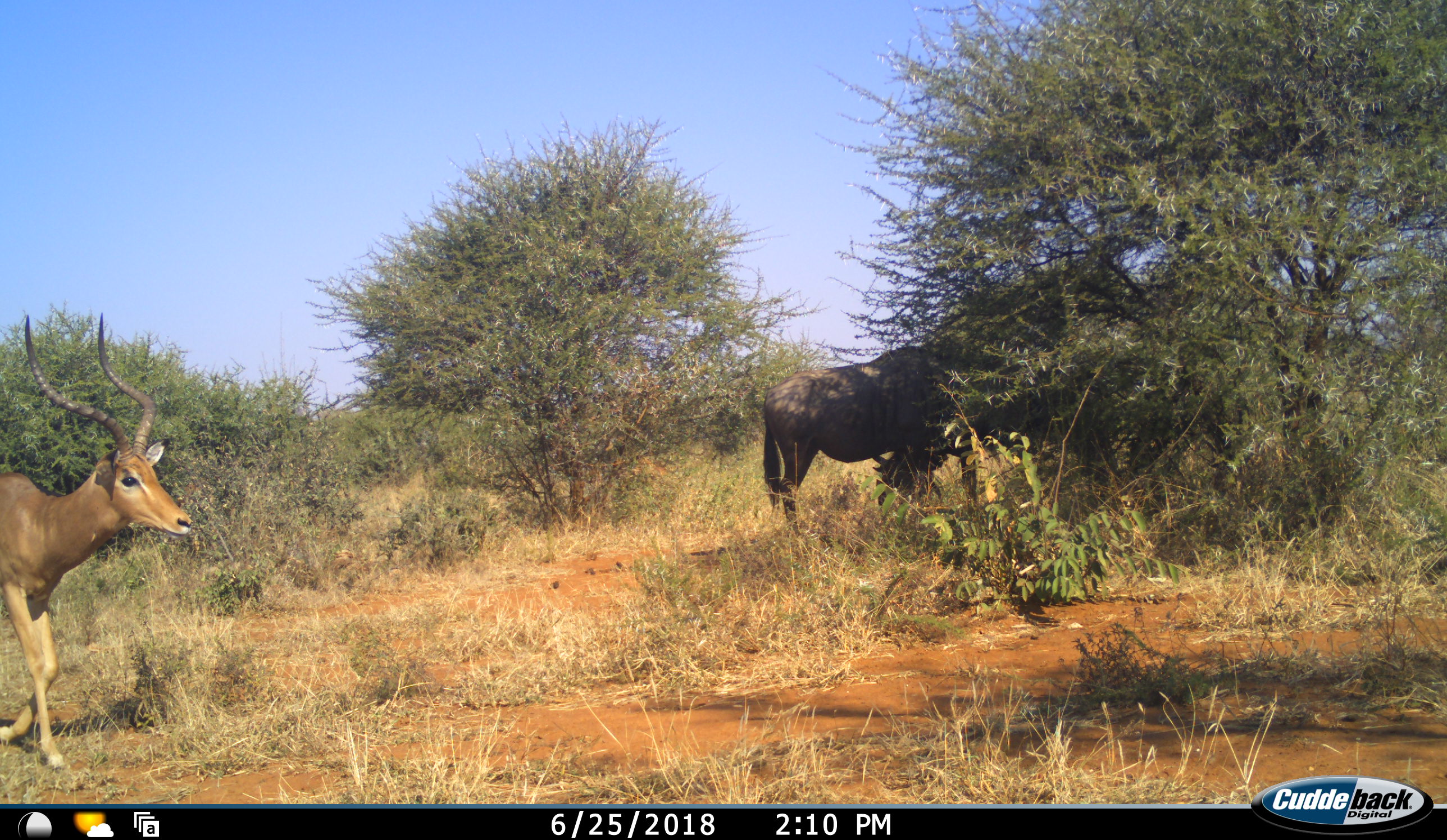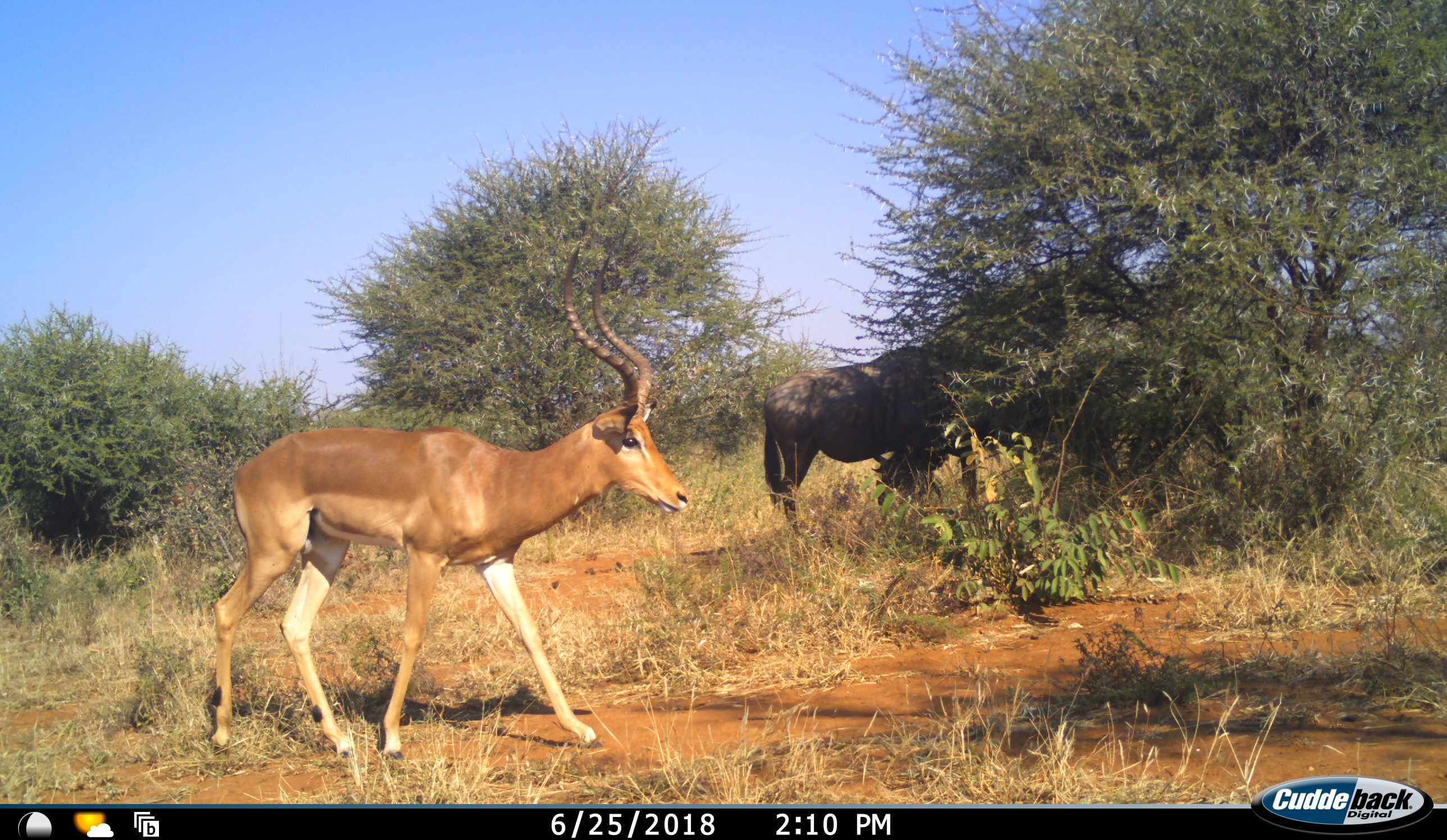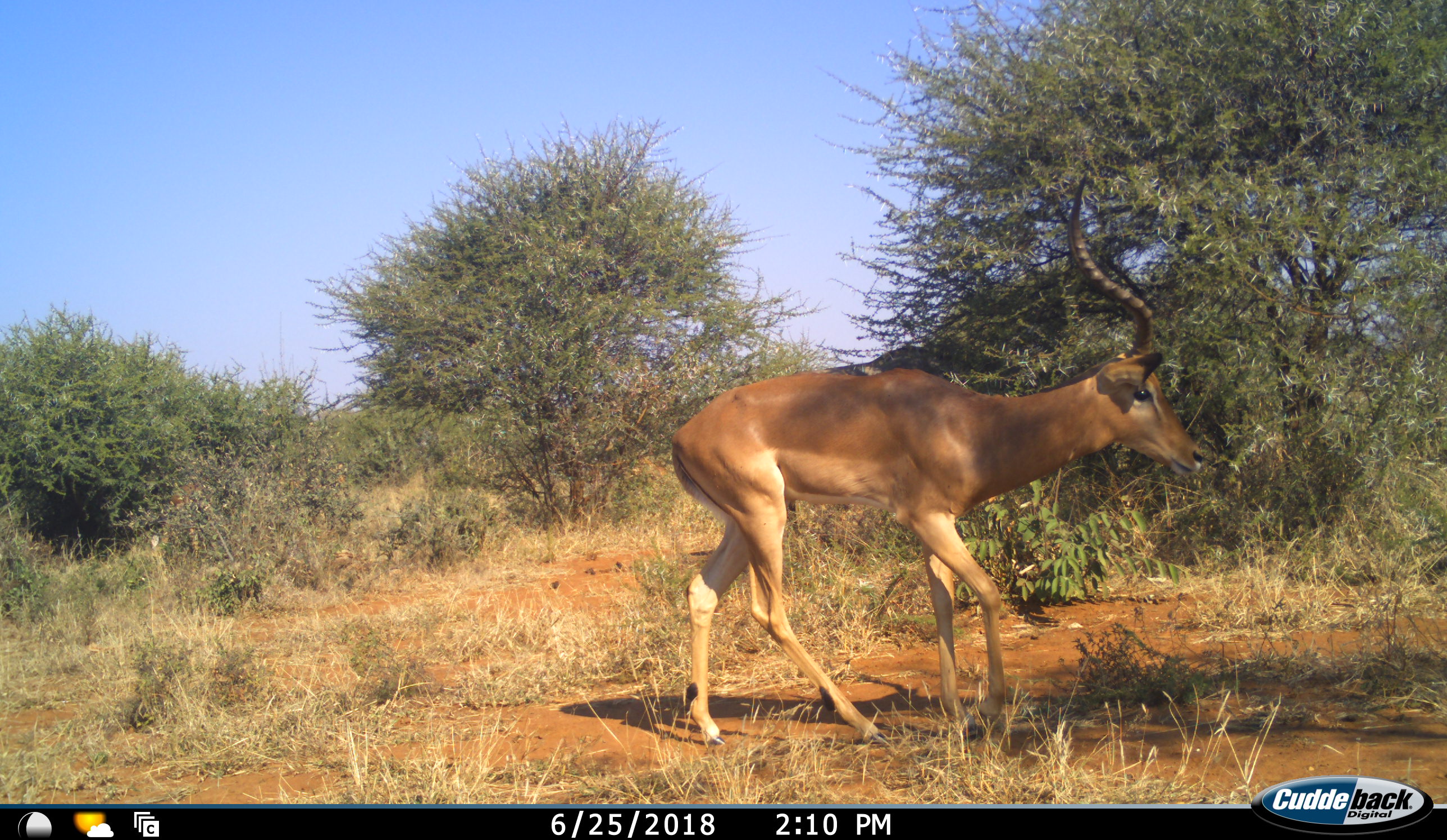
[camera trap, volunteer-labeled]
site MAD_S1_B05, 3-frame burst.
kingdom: Animalia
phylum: Chordata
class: Mammalia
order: Artiodactyla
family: Bovidae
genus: Aepyceros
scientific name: Aepyceros melampus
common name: impala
Impala (Aepyceros melampus), count 1. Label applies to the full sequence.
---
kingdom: Animalia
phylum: Chordata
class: Mammalia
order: Artiodactyla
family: Bovidae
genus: Connochaetes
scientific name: Connochaetes taurinus taurinus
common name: blue wildebeest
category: wildebeestblue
Wildebeestblue (blue wildebeest) (Connochaetes taurinus taurinus), count 1. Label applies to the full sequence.